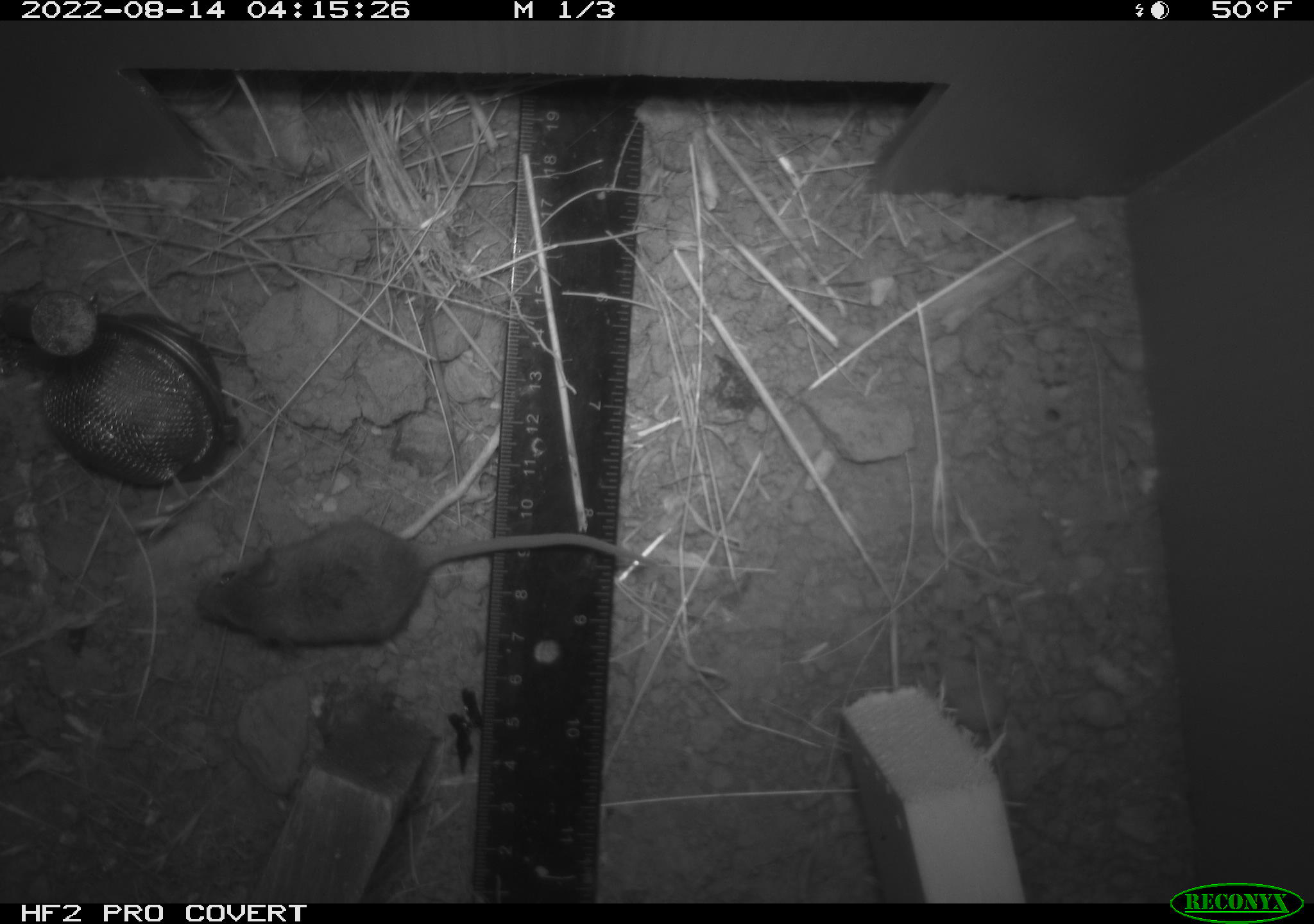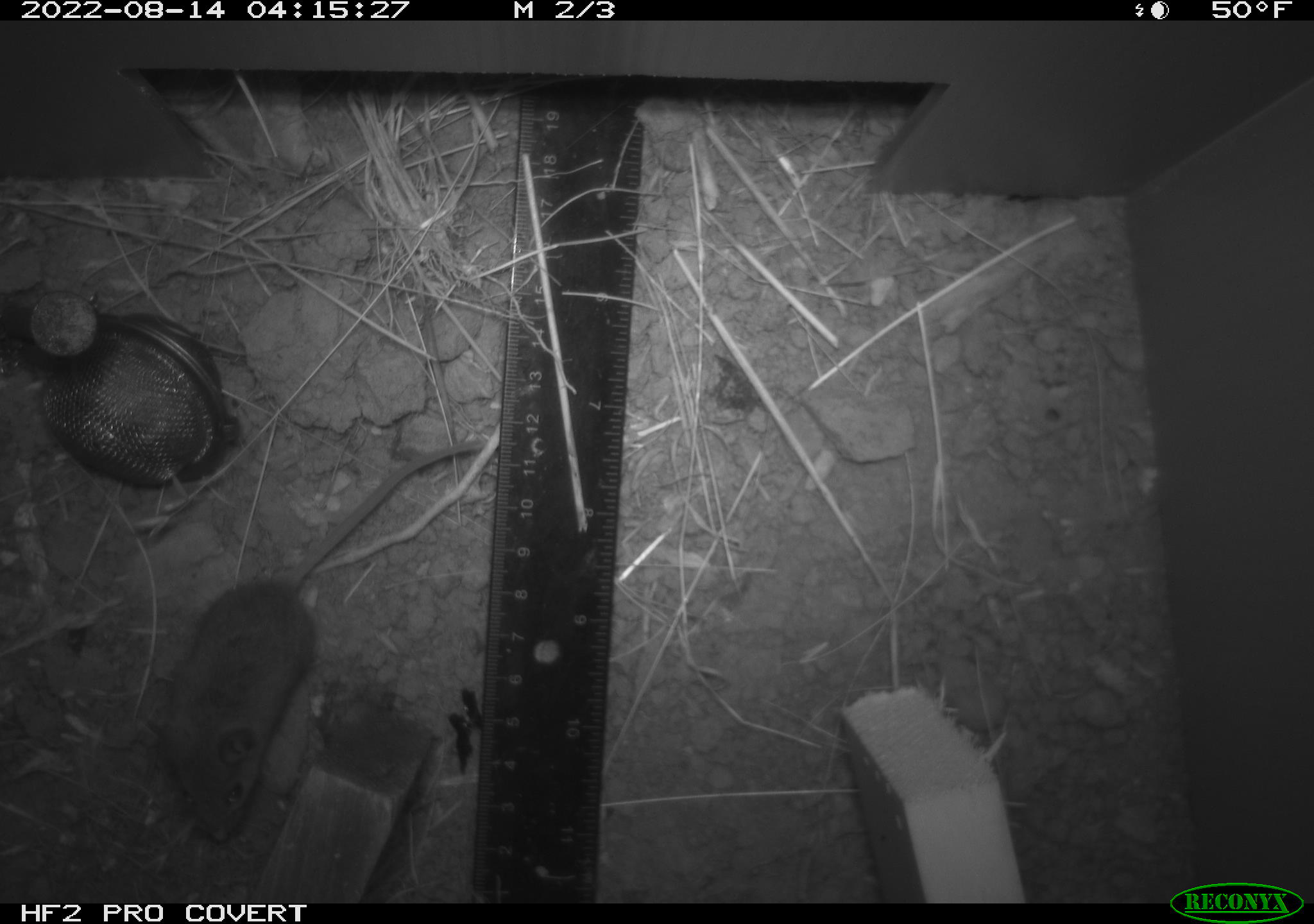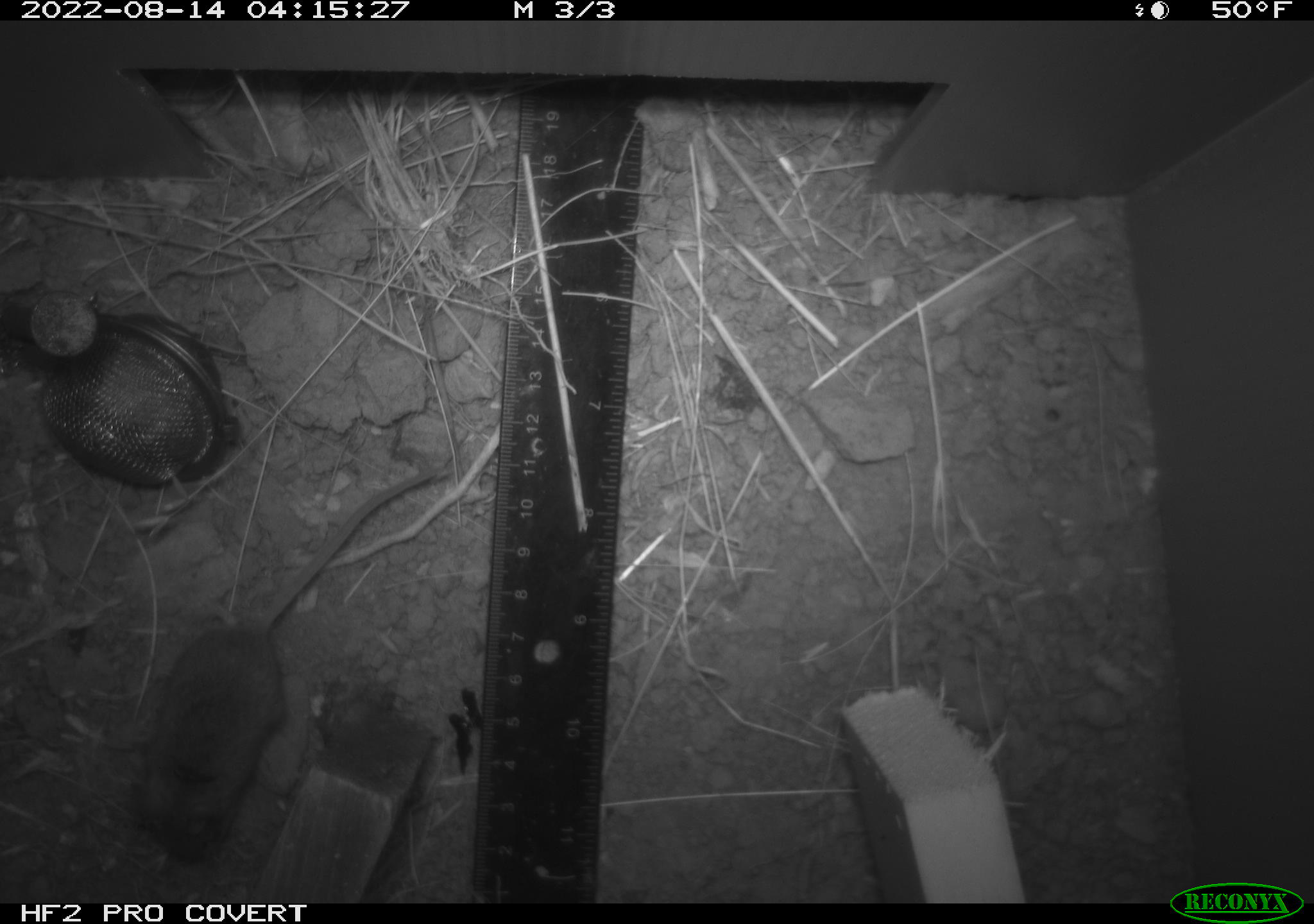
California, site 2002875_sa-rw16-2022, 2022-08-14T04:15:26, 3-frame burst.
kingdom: Animalia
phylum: Chordata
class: Mammalia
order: Rodentia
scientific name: Rodentia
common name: mouse species